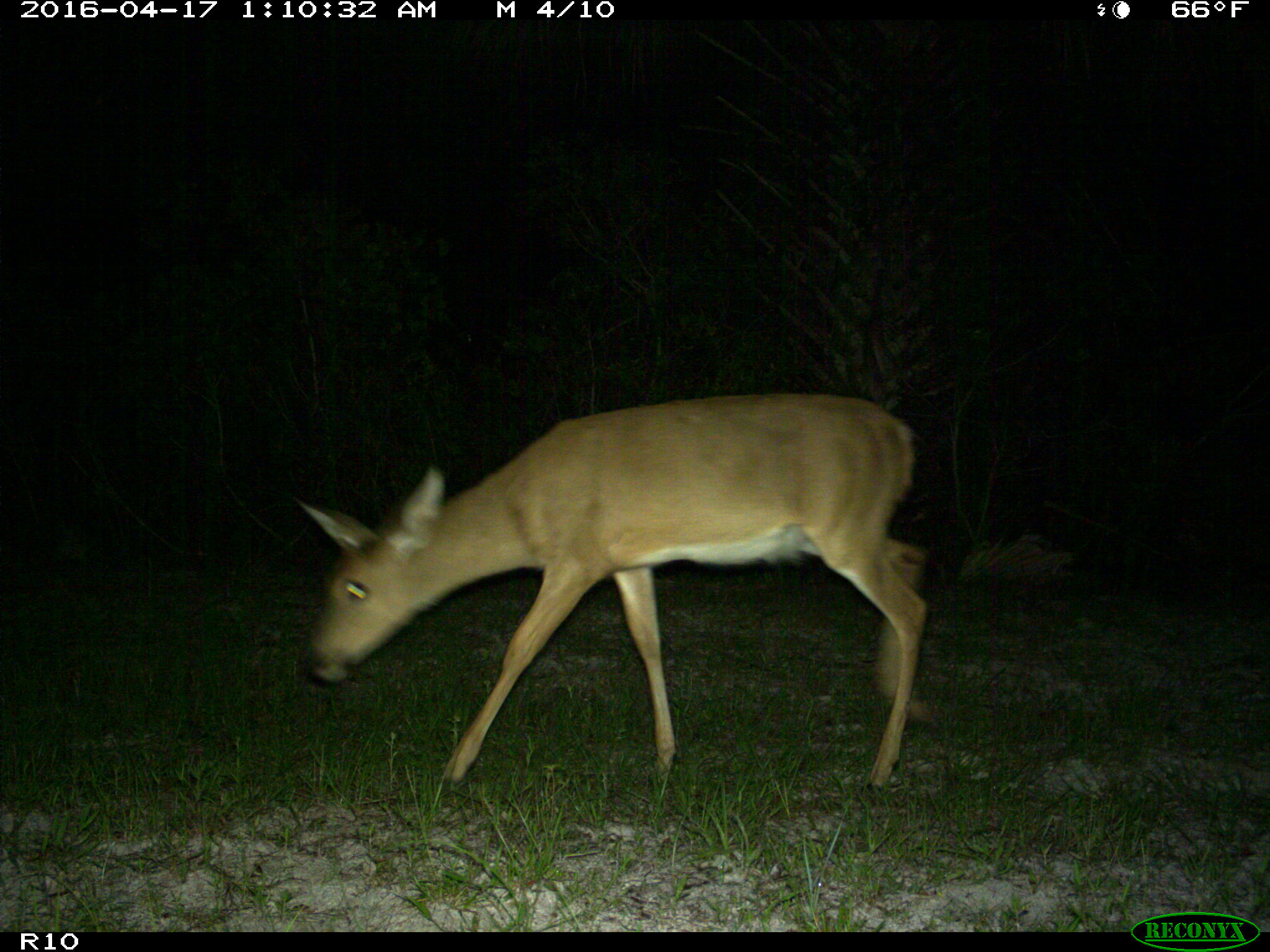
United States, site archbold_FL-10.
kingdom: Animalia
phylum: Chordata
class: Mammalia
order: Artiodactyla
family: Cervidae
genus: Odocoileus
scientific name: Odocoileus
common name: deer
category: unidentified deer